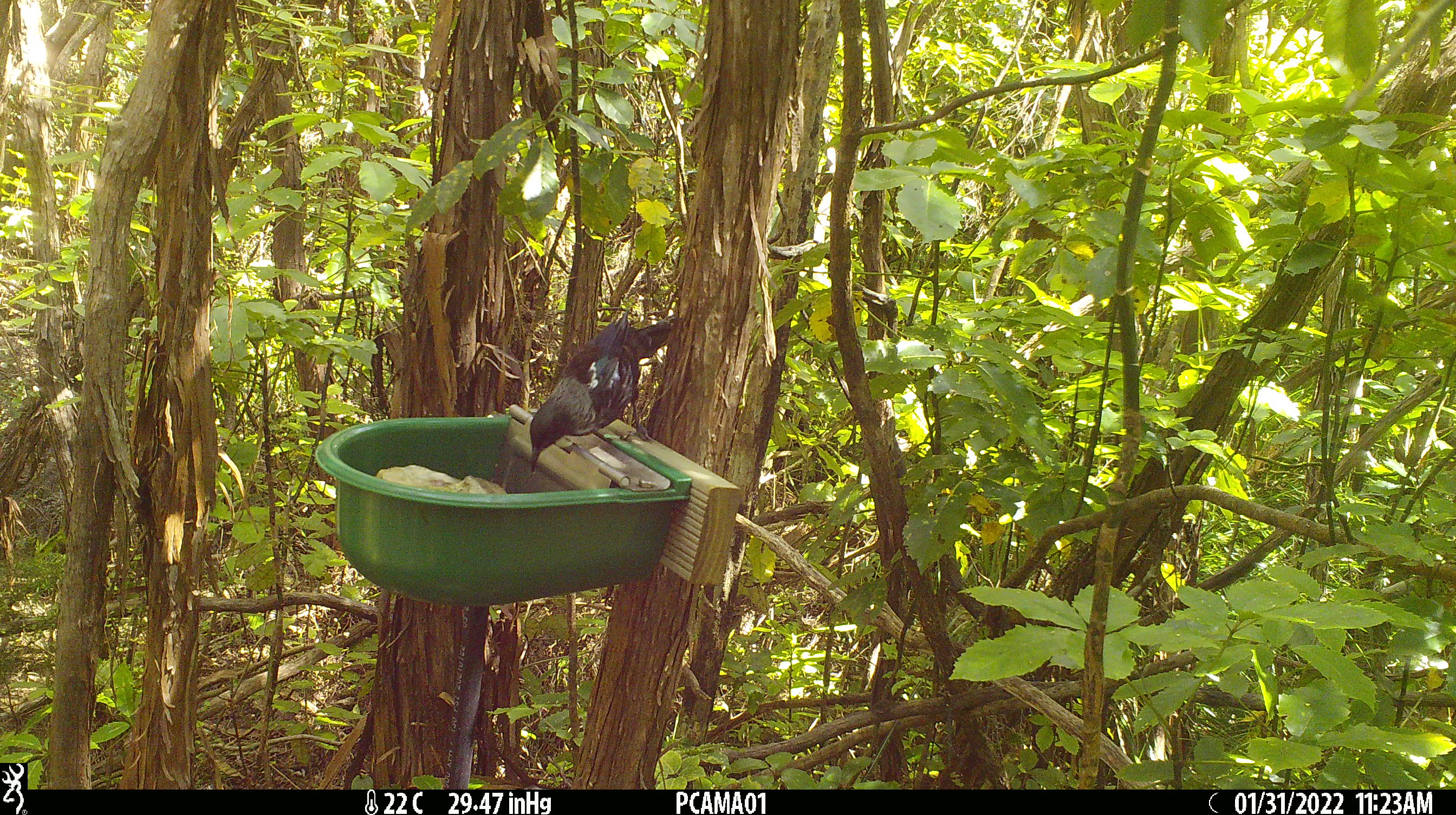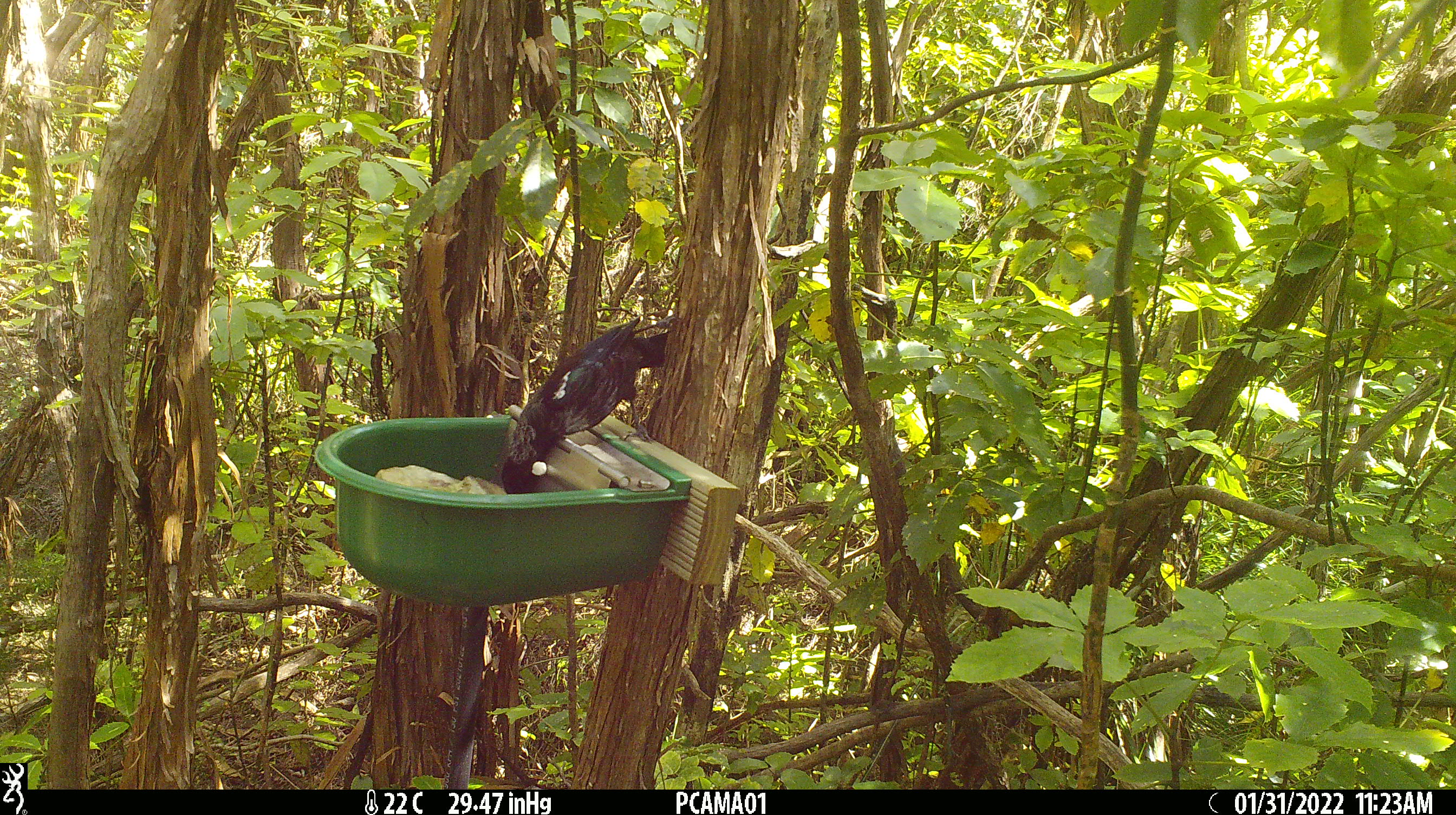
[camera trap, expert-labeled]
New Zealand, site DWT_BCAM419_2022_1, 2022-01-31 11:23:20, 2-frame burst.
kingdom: Animalia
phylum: Chordata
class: Aves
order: Passeriformes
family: Meliphagidae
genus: Prosthemadera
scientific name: Prosthemadera novaeseelandiae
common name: tui